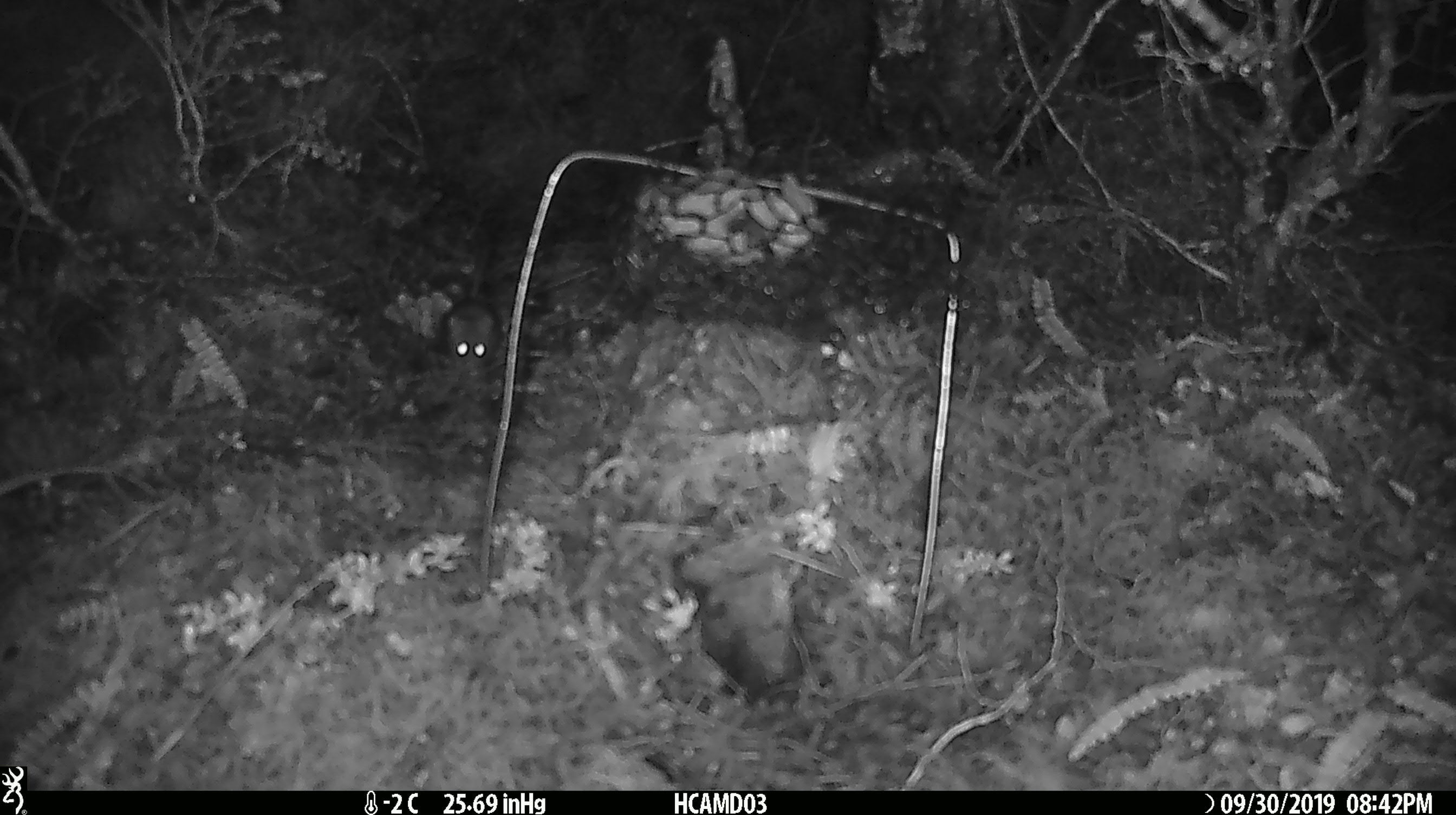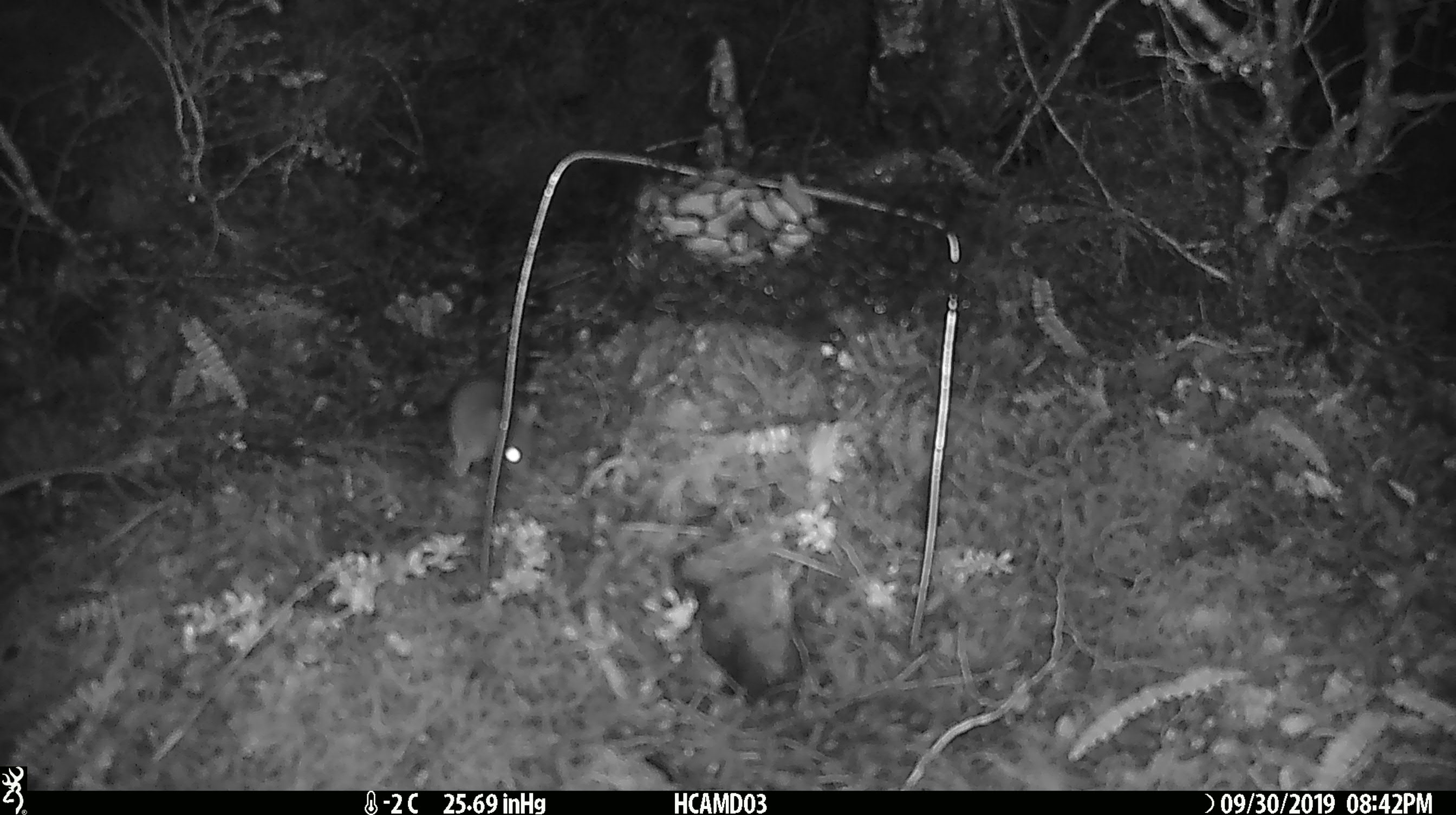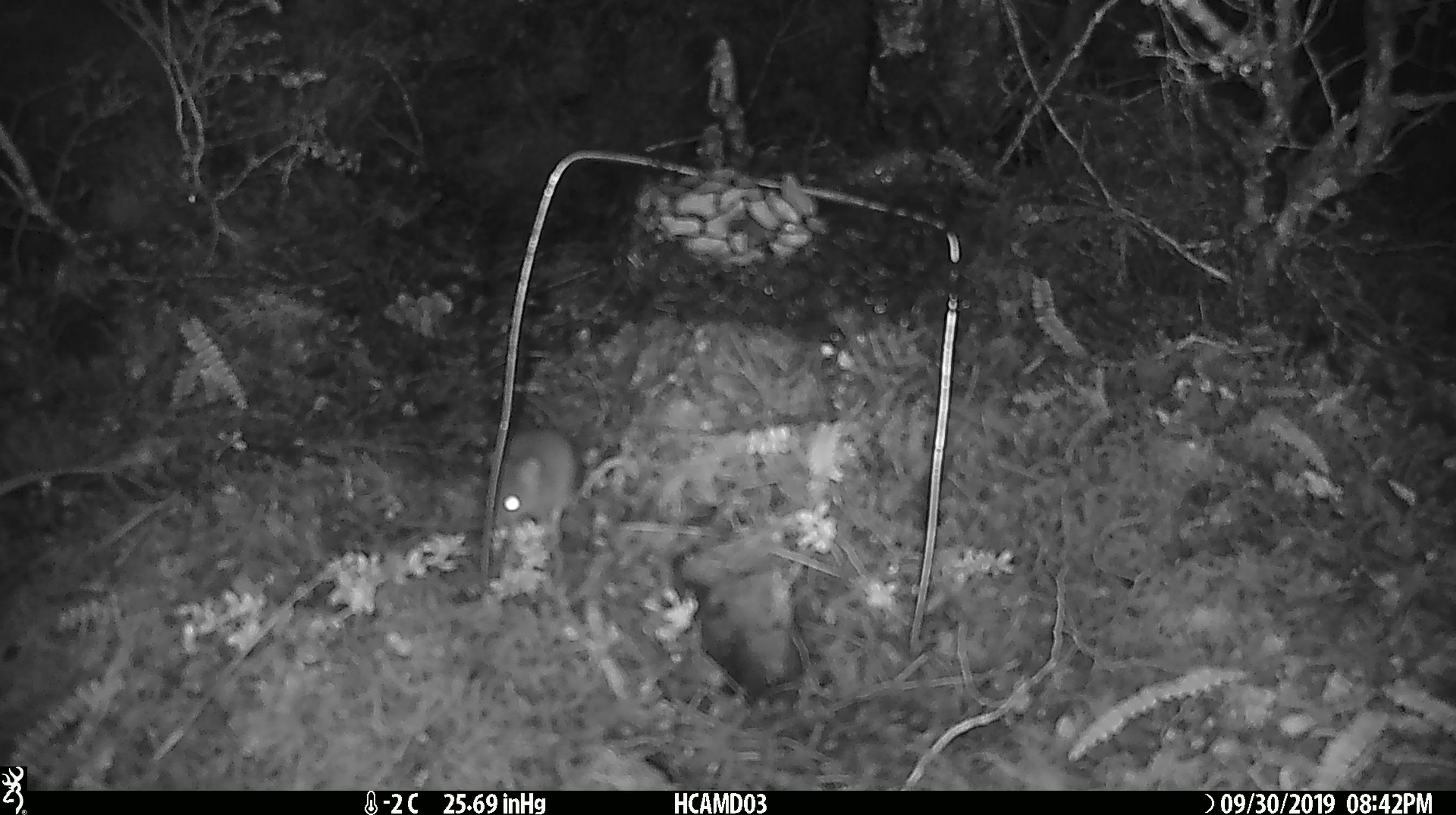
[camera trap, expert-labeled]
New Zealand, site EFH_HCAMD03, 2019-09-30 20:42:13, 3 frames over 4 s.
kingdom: Animalia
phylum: Chordata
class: Mammalia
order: Rodentia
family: Muridae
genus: Mus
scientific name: Mus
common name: mouse